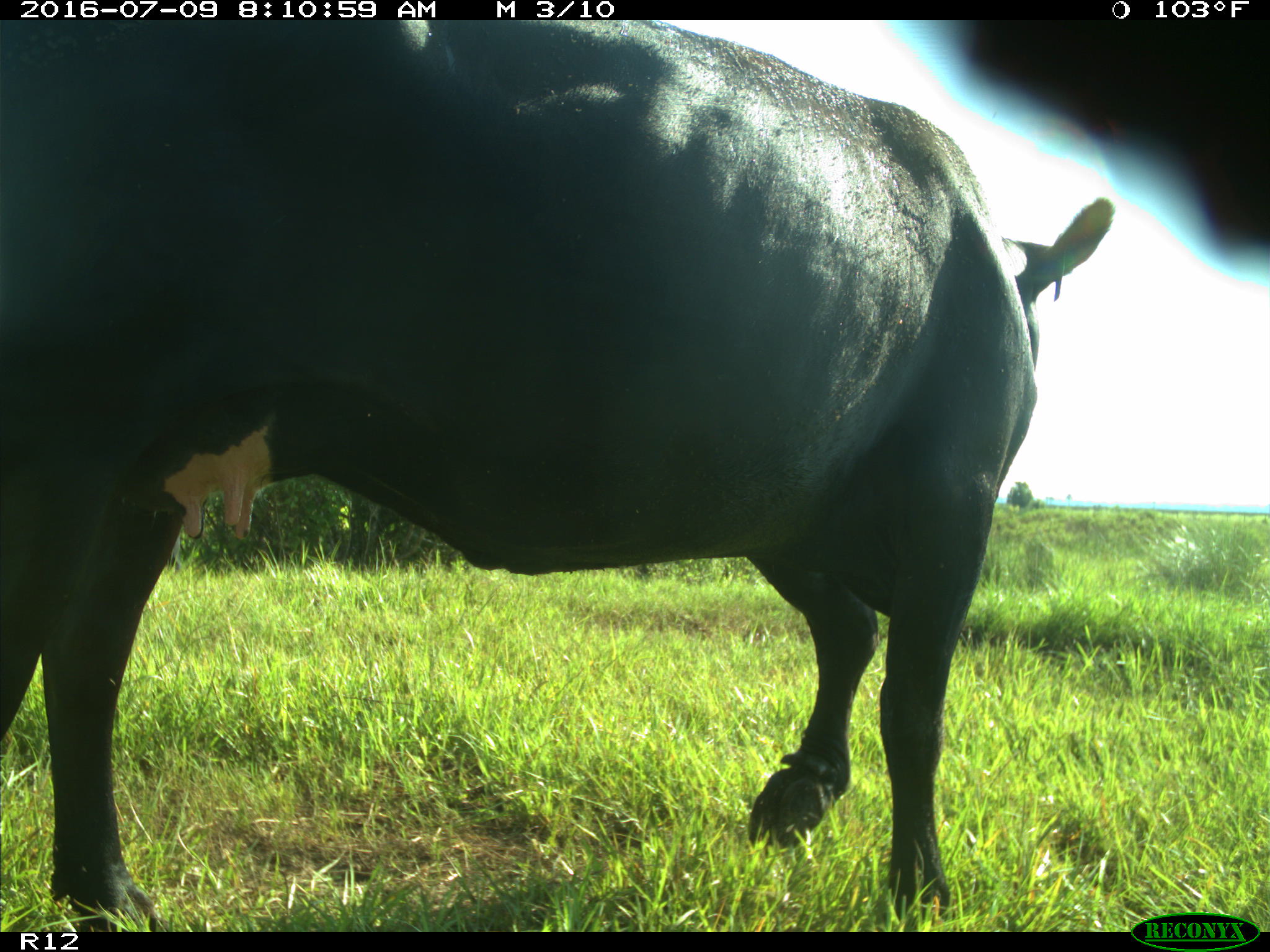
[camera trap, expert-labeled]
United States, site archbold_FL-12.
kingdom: Animalia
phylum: Chordata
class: Mammalia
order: Artiodactyla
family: Bovidae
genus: Bos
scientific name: Bos taurus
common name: domestic cow